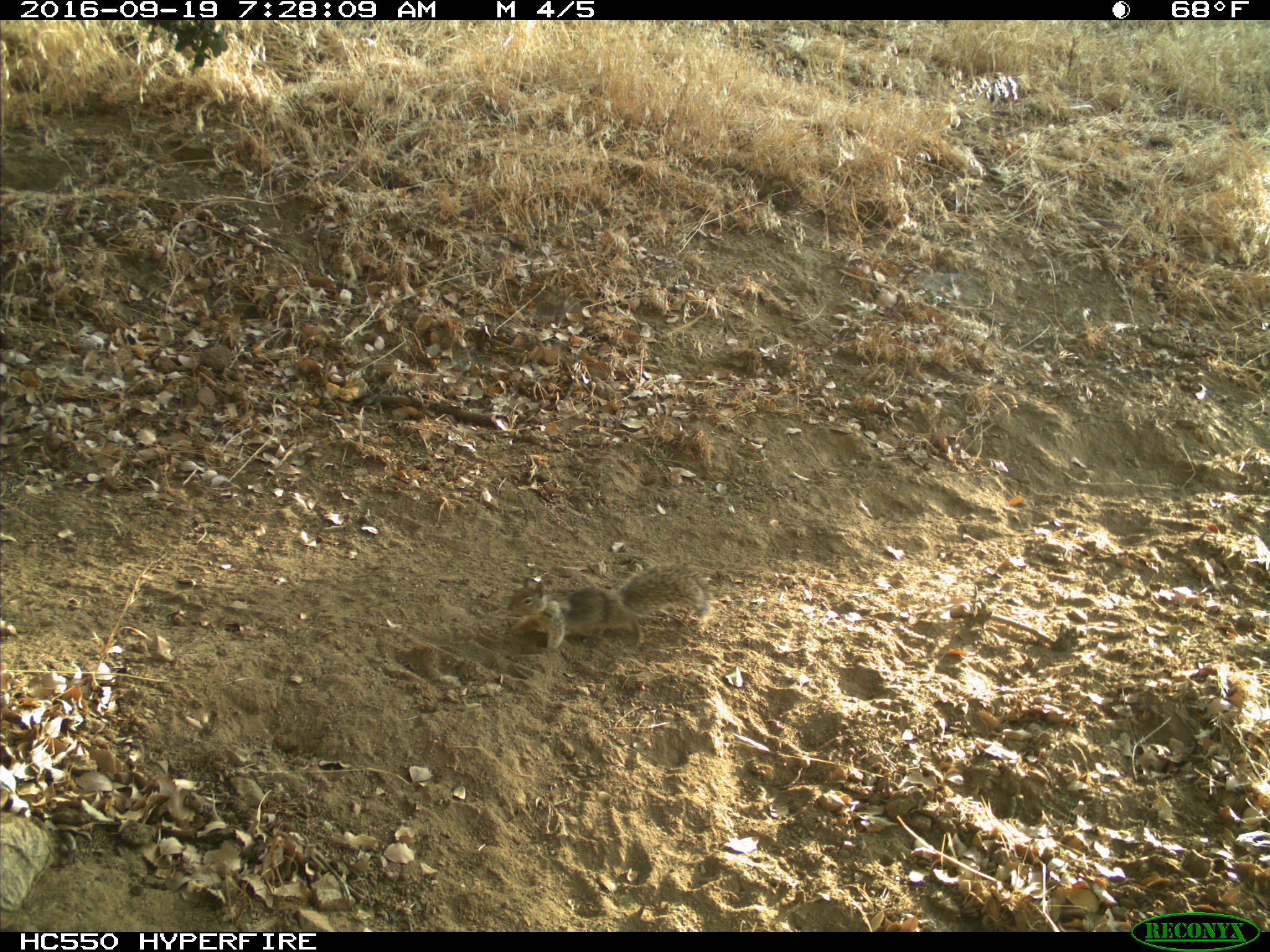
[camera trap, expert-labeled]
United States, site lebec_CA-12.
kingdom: Animalia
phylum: Chordata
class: Mammalia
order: Rodentia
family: Sciuridae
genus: Otospermophilus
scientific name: Otospermophilus beecheyi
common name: california ground squirrel